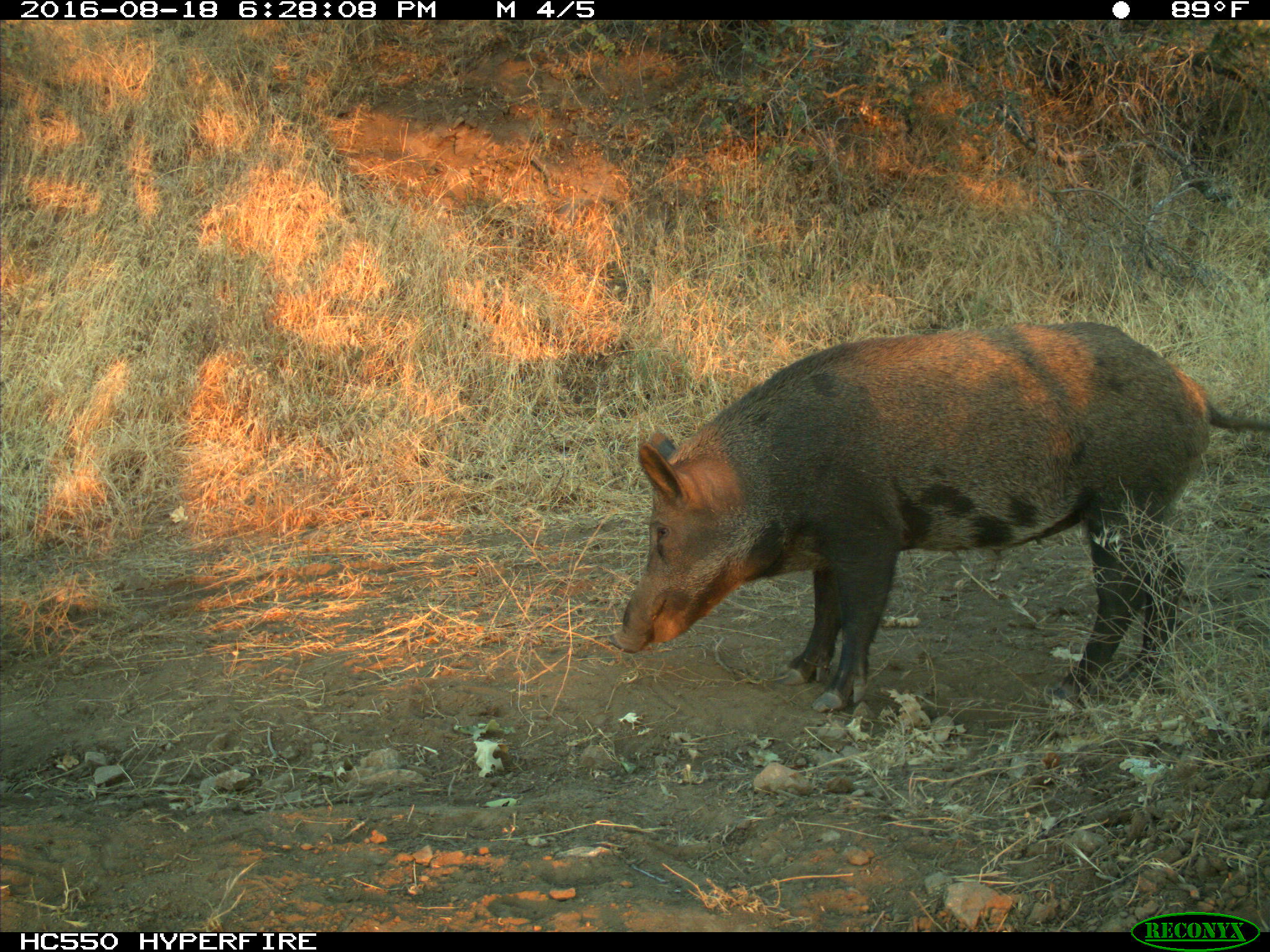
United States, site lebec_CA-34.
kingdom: Animalia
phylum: Chordata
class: Mammalia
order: Artiodactyla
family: Suidae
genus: Sus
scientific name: Sus scrofa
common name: wild boar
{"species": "Sus scrofa (wild boar)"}